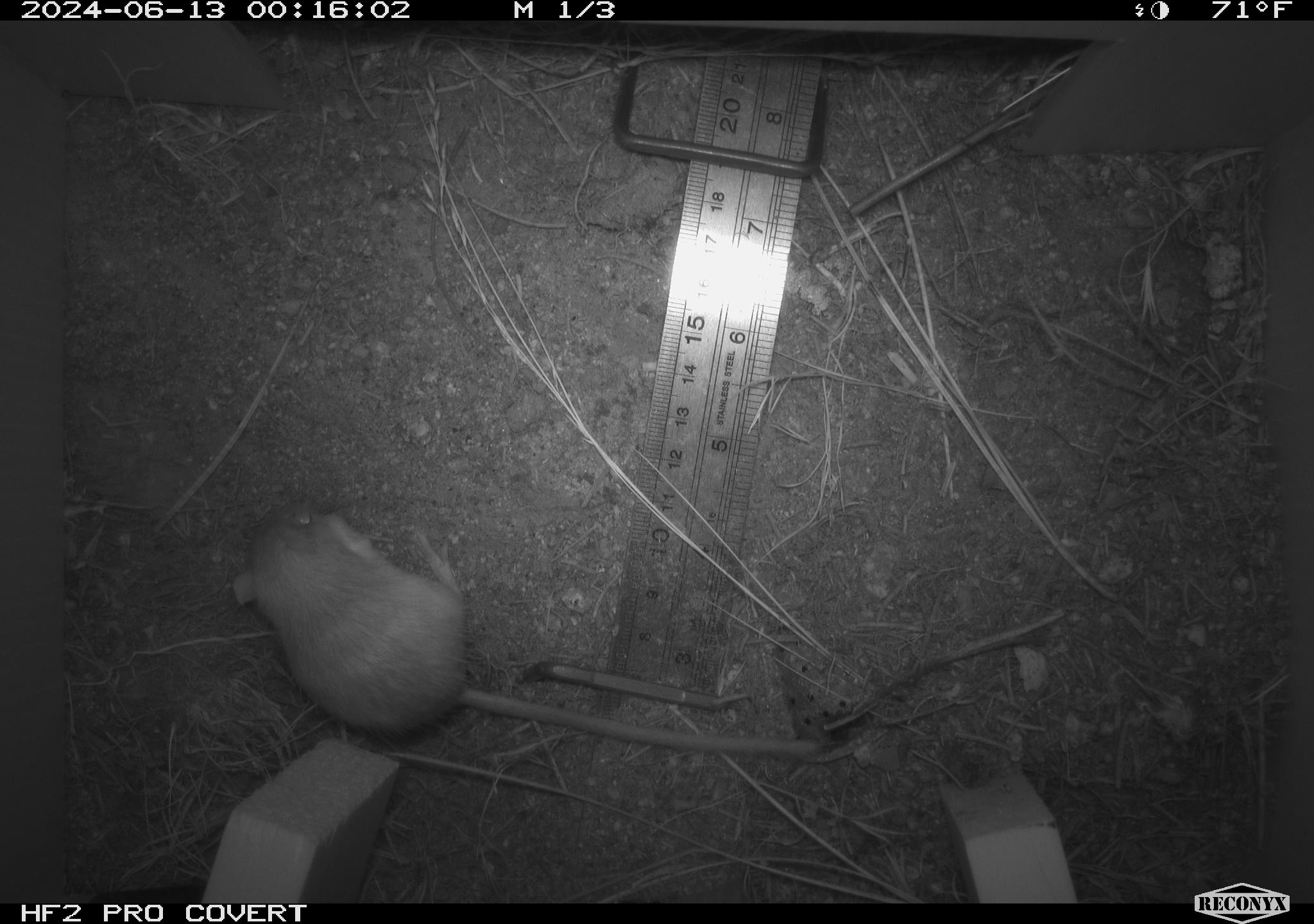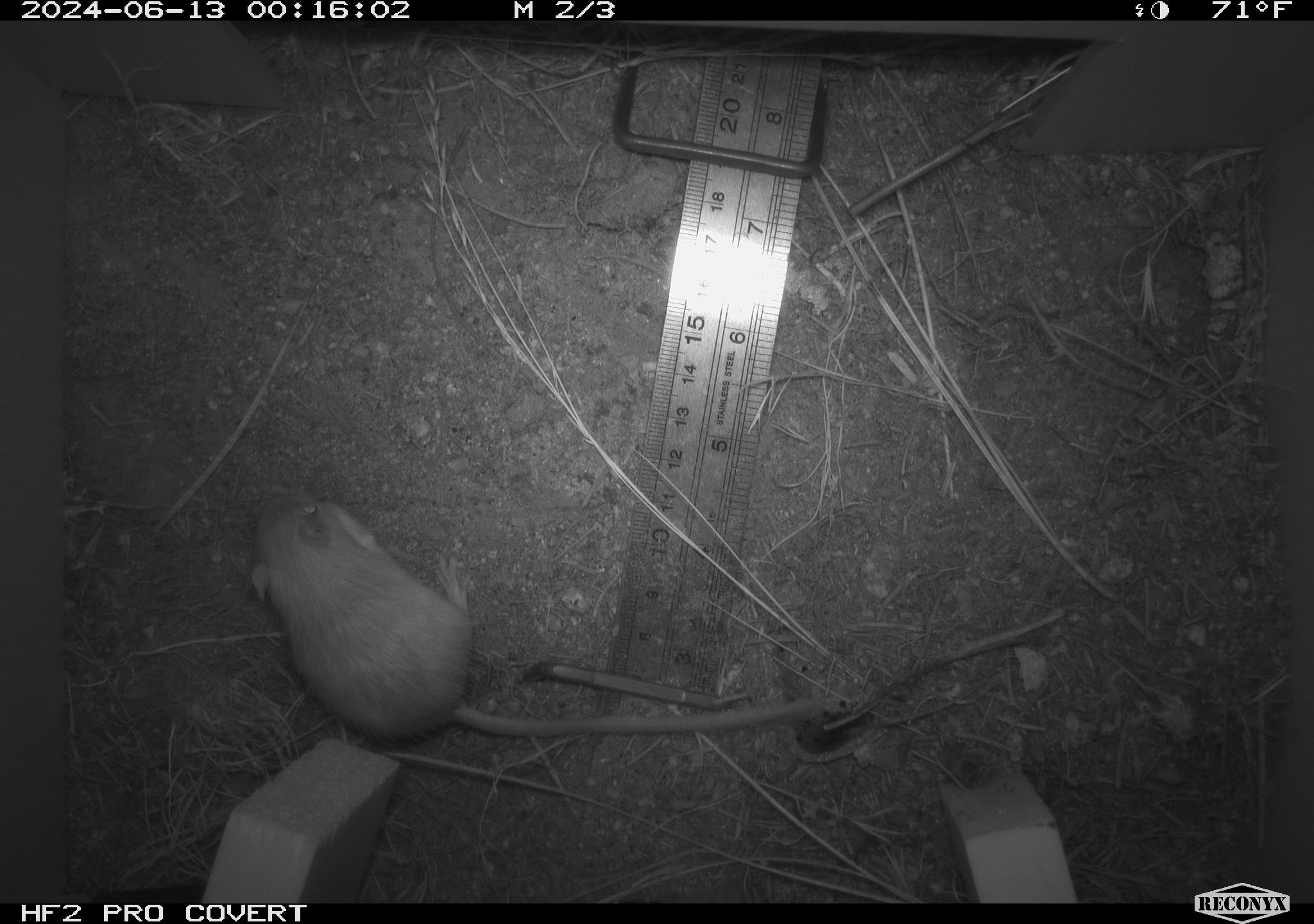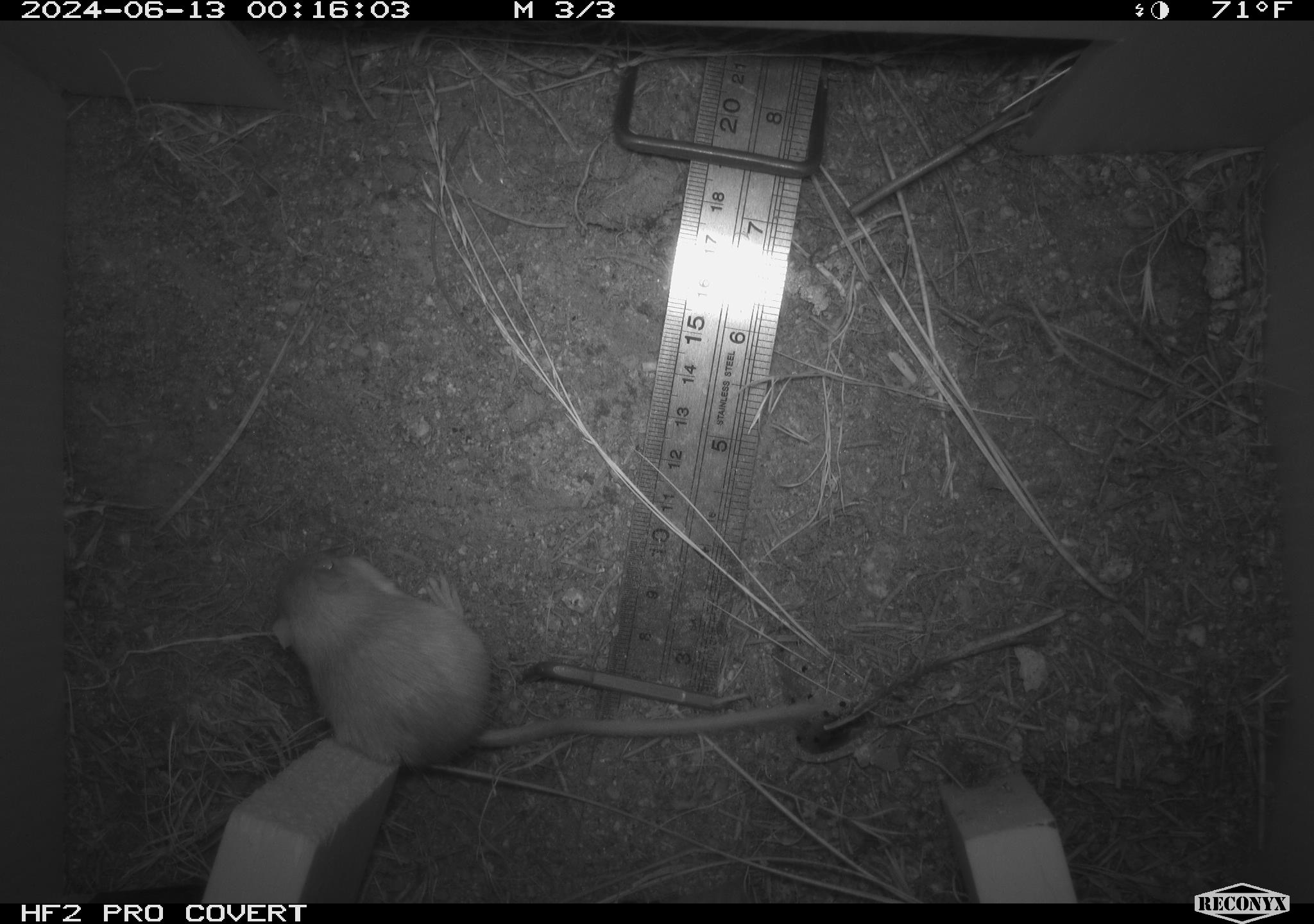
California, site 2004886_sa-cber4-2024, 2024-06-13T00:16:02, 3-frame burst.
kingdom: Animalia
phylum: Chordata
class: Mammalia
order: Rodentia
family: Heteromyidae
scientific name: Heteromyidae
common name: kangaroo rats and pocket mice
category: heteromyidae family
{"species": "heteromyidae family (kangaroo rats and pocket mice) (Heteromyidae)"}